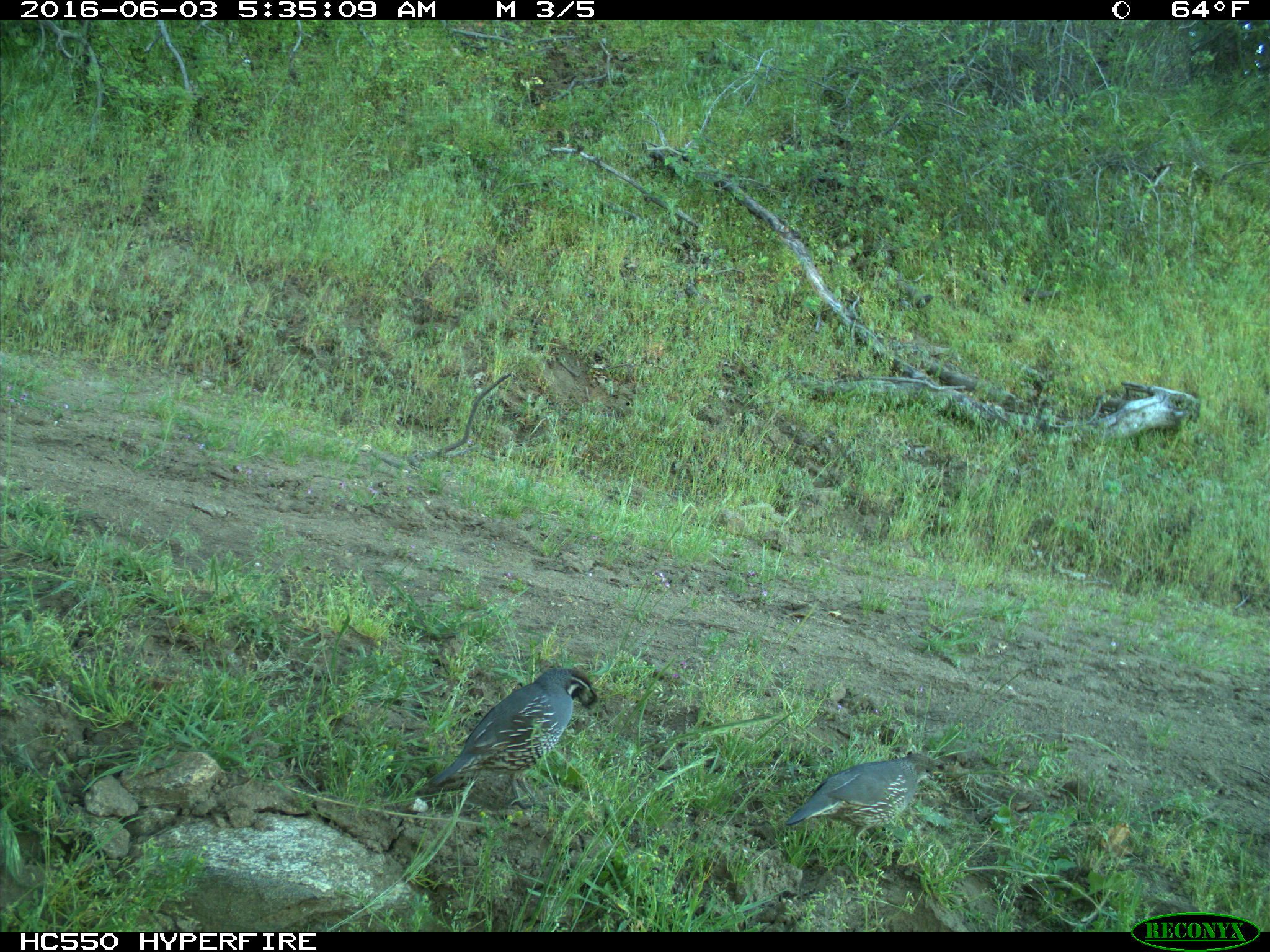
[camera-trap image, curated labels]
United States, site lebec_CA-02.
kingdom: Animalia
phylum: Chordata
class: Aves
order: Galliformes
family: Odontophoridae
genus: Callipepla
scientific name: Callipepla californica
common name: california quail